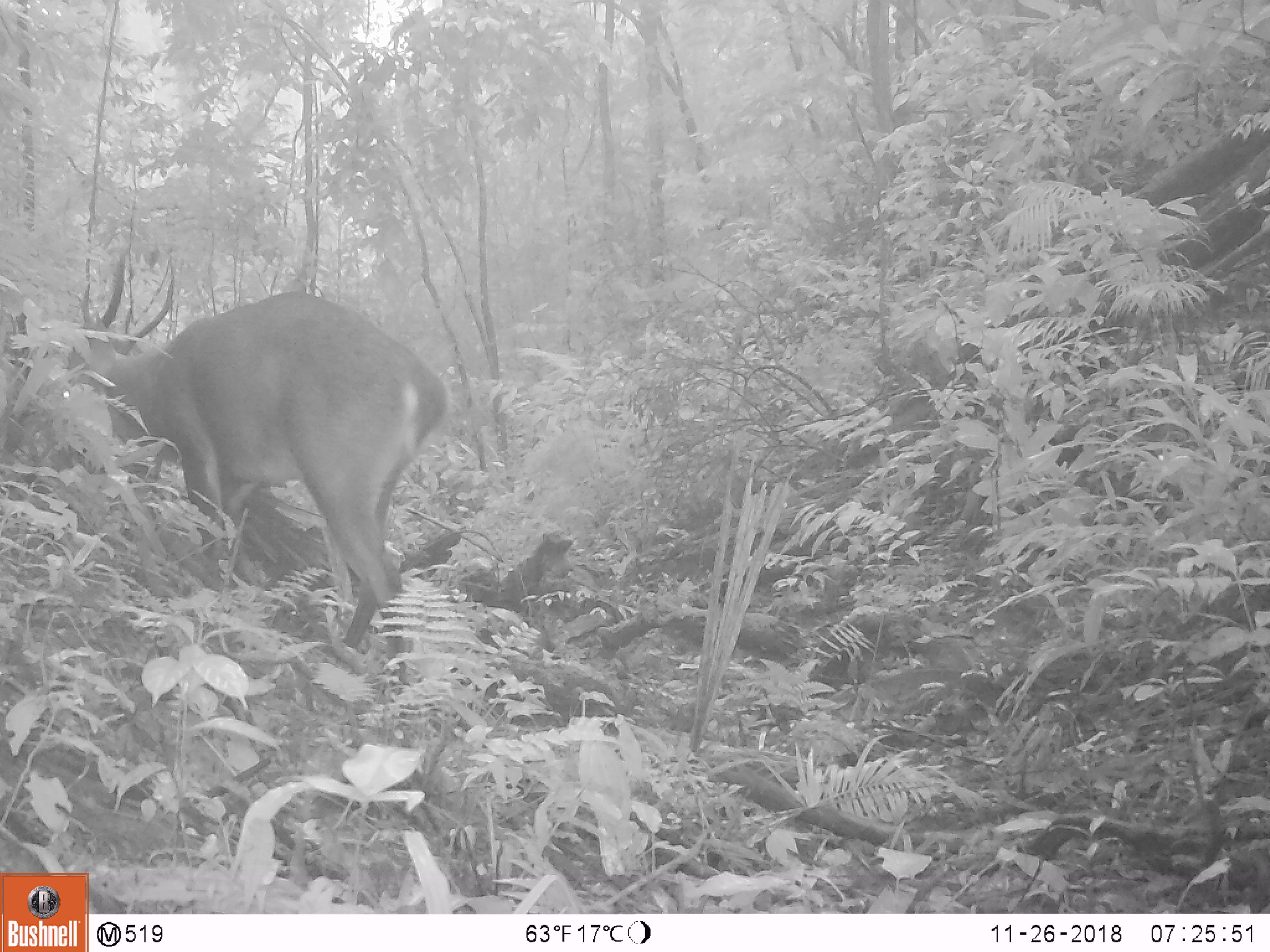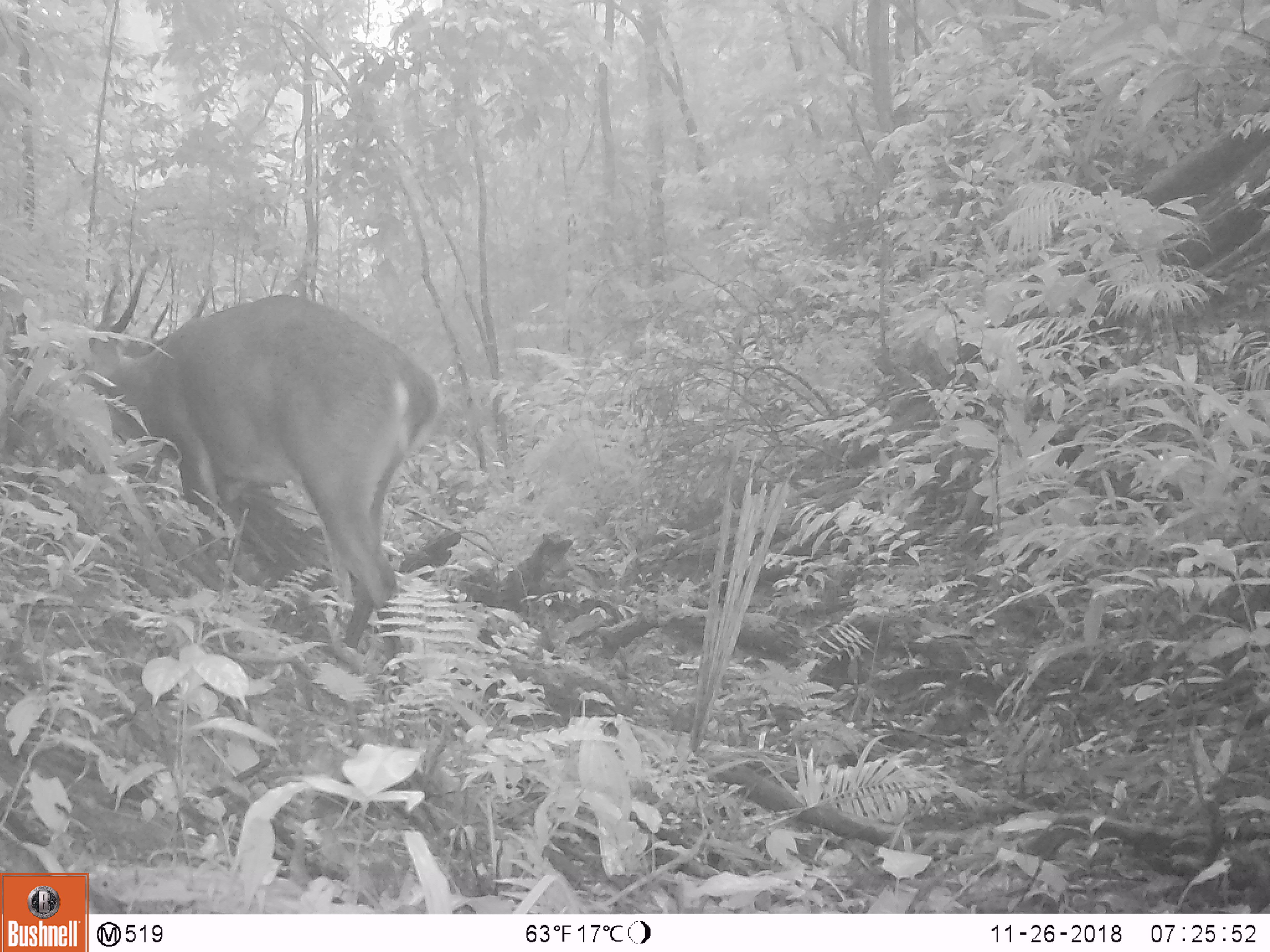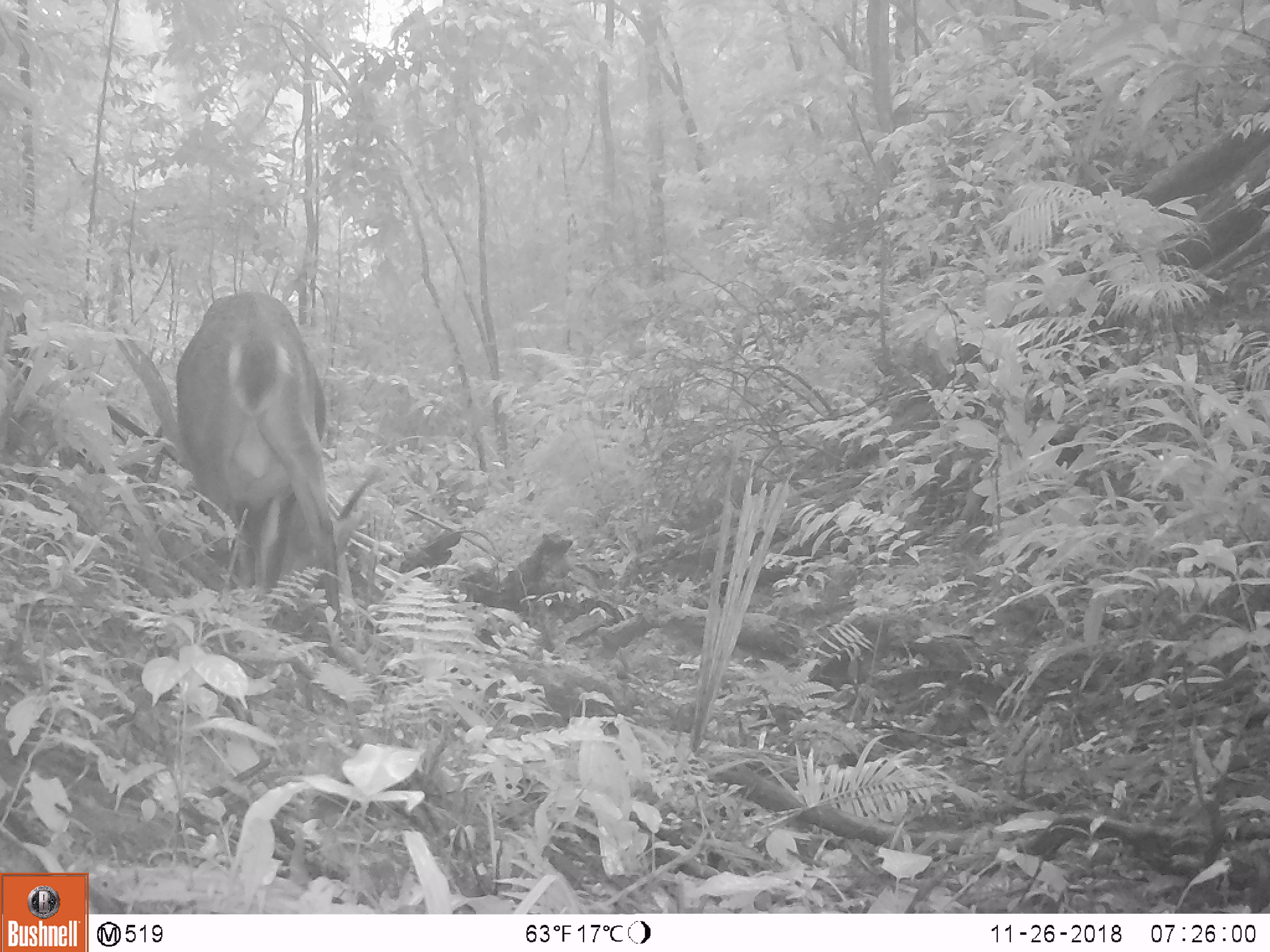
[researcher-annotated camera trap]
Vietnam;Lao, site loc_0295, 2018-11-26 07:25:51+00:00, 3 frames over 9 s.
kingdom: Animalia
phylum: Chordata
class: Mammalia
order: Artiodactyla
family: Cervidae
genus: Muntiacus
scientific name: Muntiacus vuquangensis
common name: large-antlered muntjac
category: large antlered muntjac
Large antlered muntjac (large-antlered muntjac) (Muntiacus vuquangensis). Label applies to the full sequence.